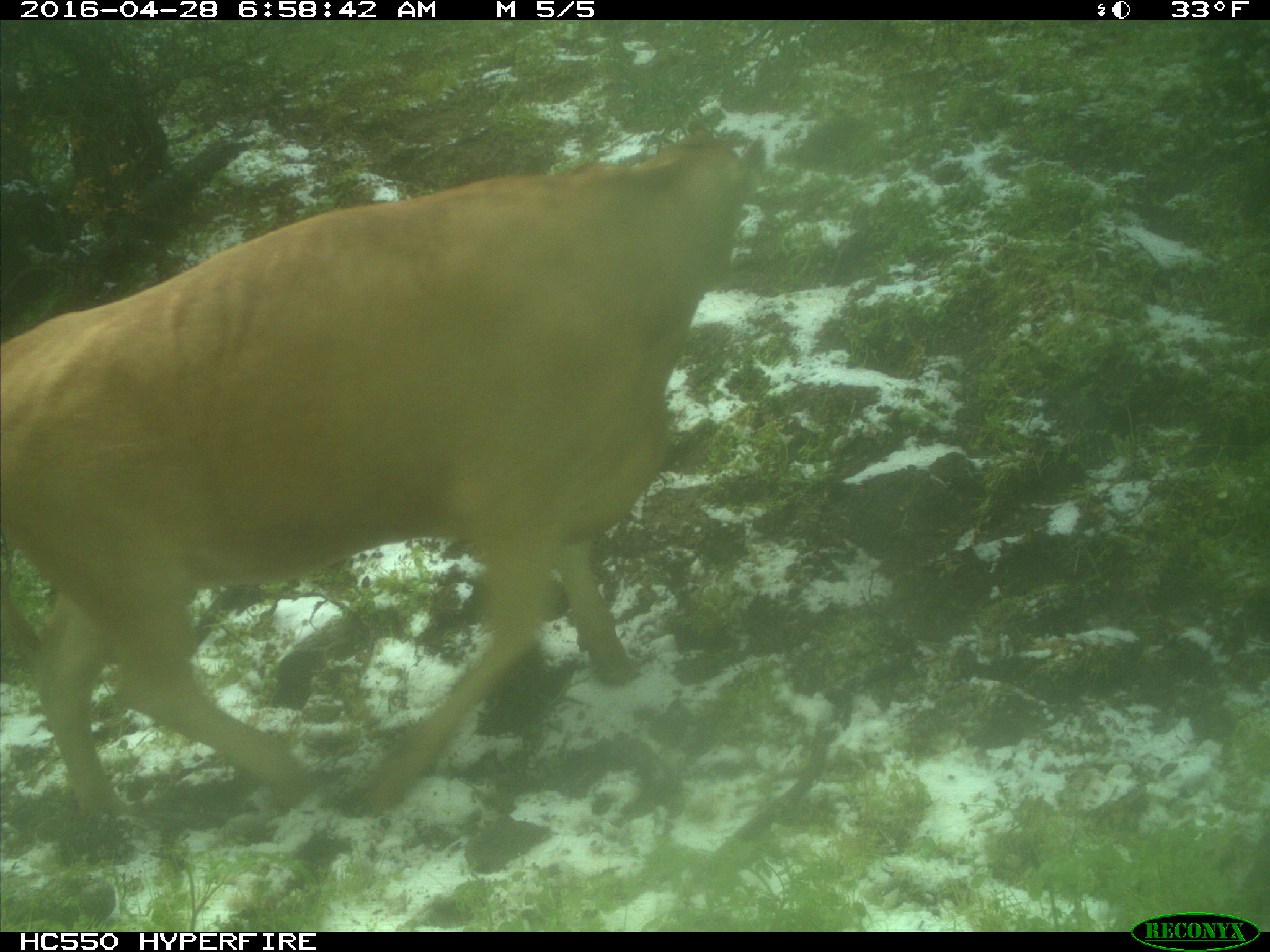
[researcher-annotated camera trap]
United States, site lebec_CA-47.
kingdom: Animalia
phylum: Chordata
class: Mammalia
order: Artiodactyla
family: Bovidae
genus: Bos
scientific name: Bos taurus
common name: domestic cow